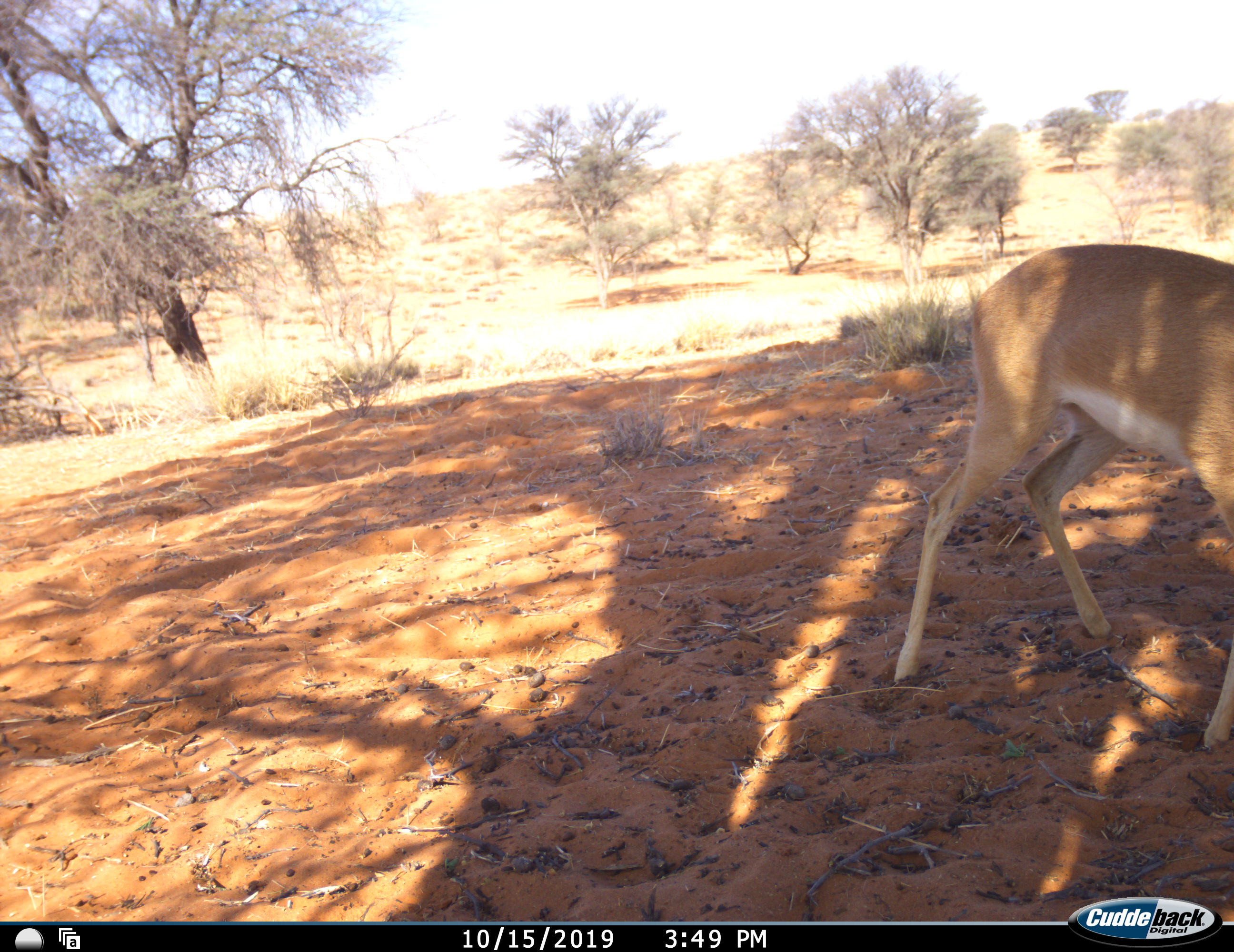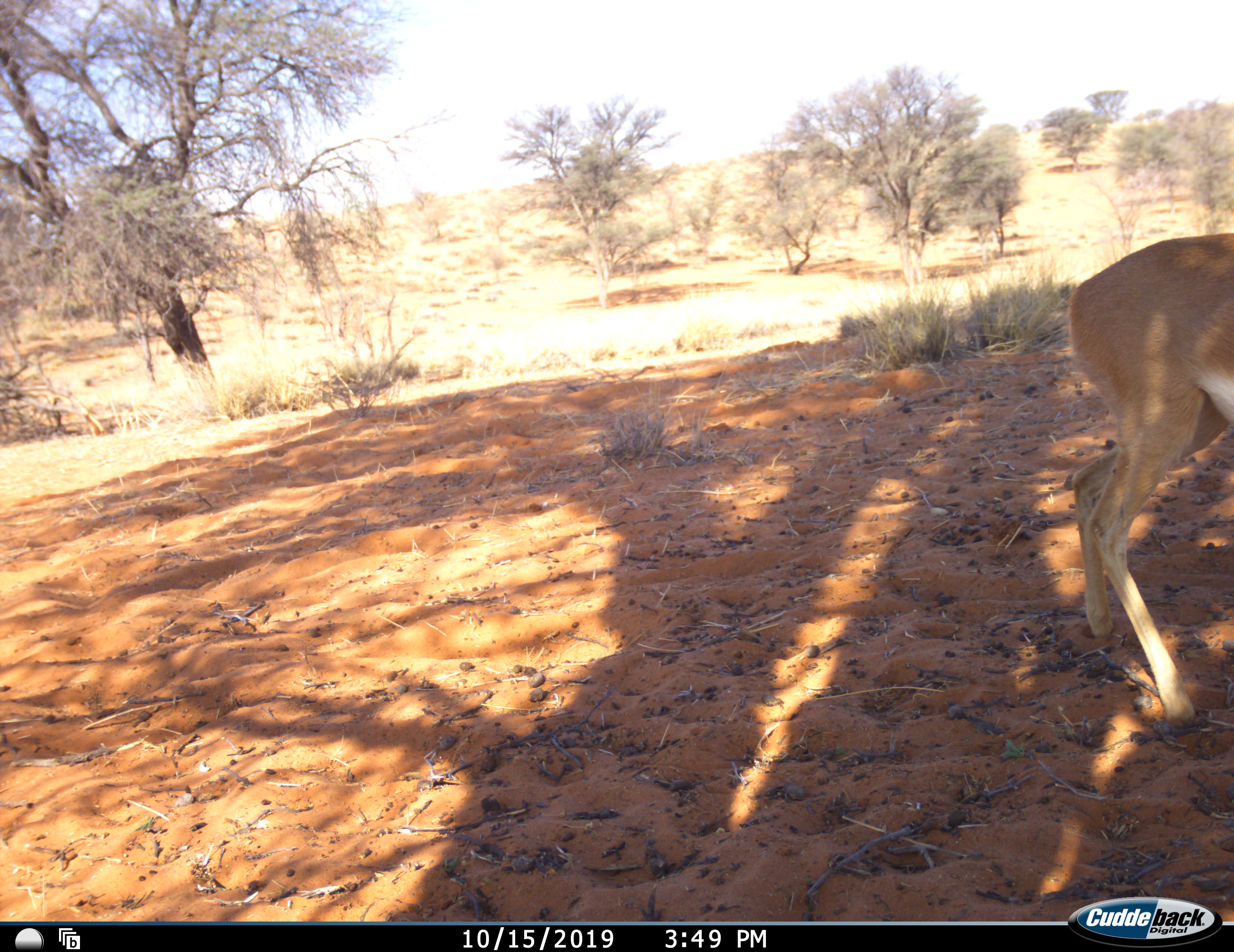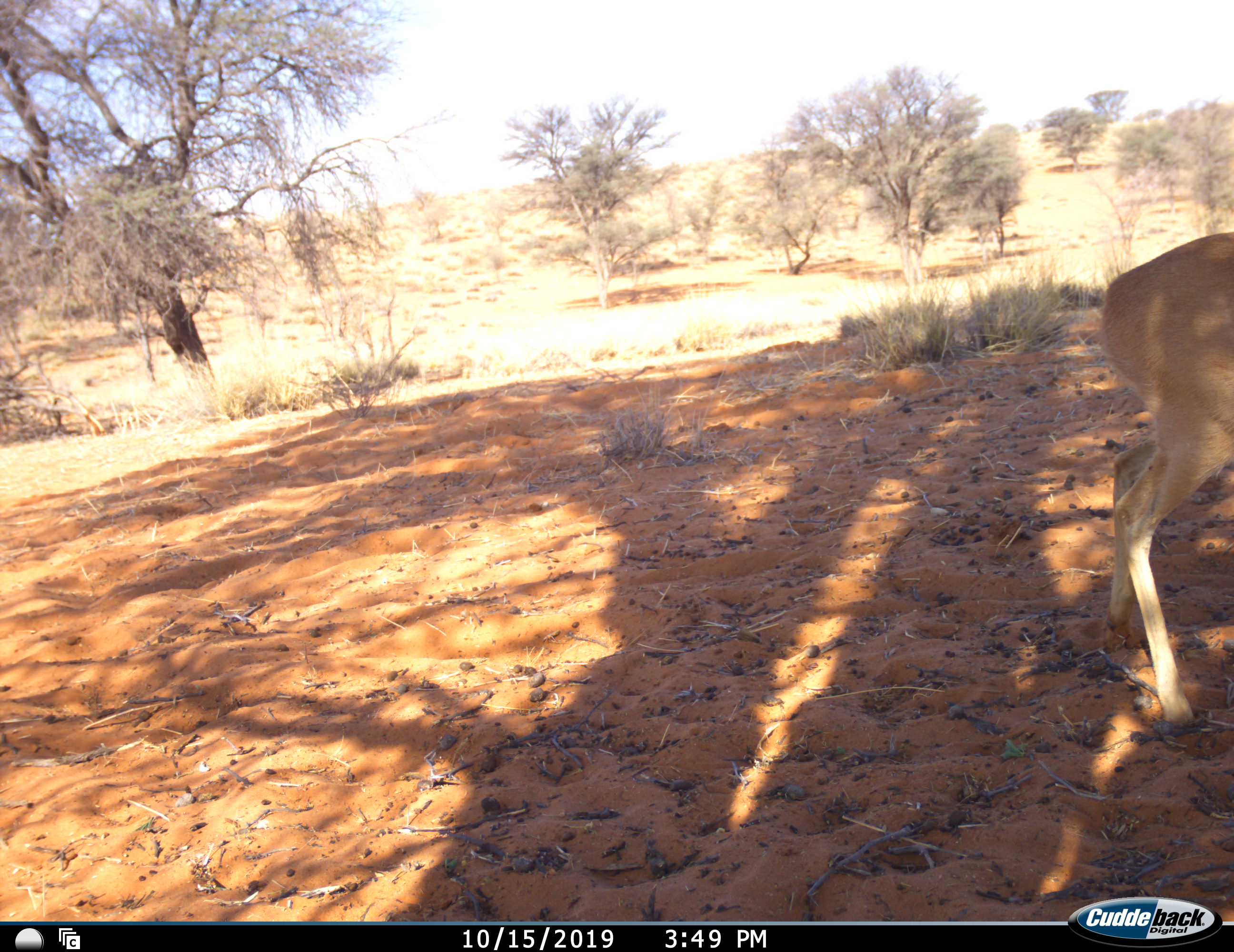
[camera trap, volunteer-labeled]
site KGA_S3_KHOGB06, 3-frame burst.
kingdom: Animalia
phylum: Chordata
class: Mammalia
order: Artiodactyla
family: Bovidae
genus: Raphicerus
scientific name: Raphicerus campestris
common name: steenbok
Steenbok (Raphicerus campestris), count 1. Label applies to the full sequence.